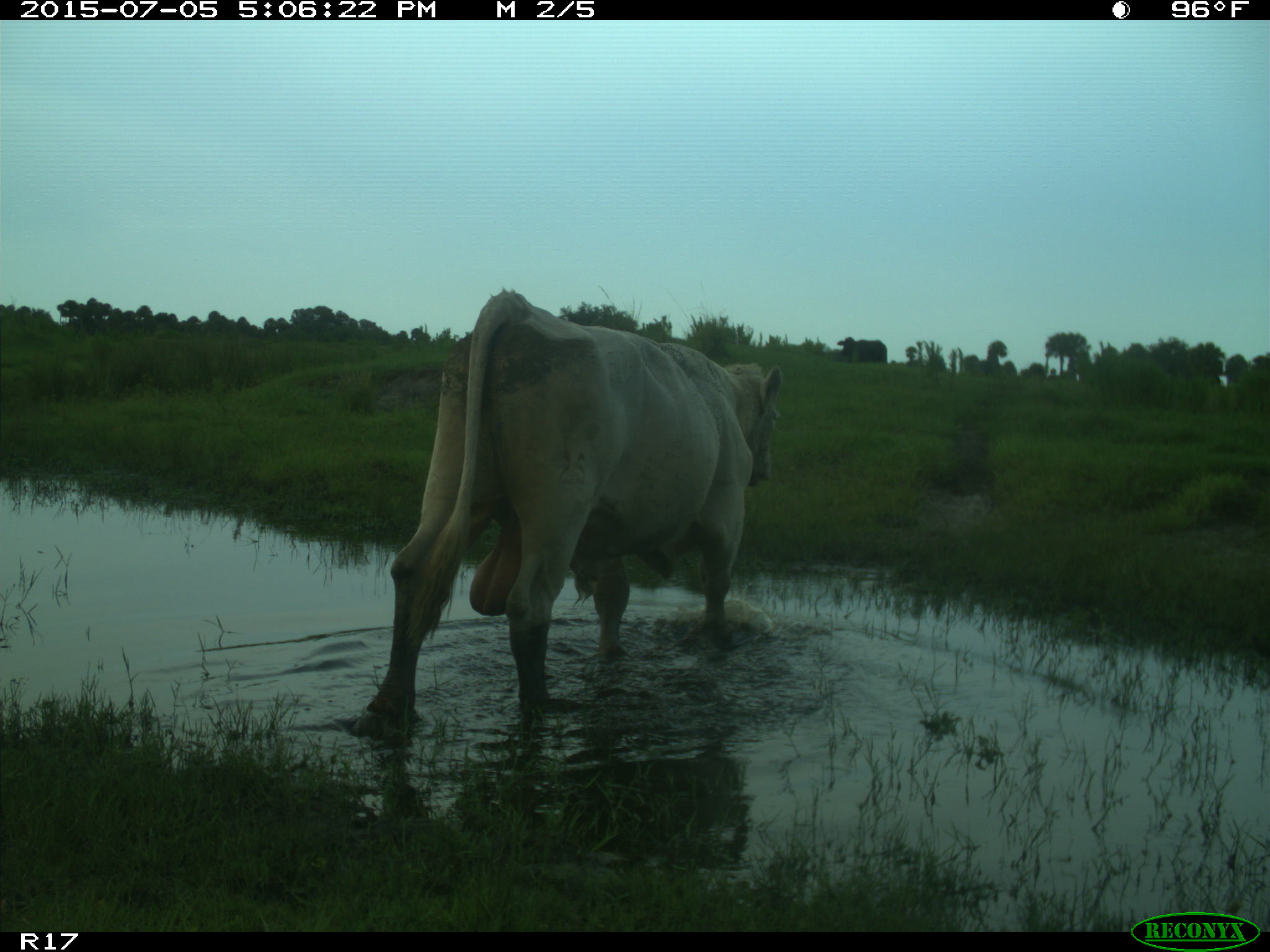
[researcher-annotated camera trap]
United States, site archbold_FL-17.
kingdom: Animalia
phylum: Chordata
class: Mammalia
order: Artiodactyla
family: Bovidae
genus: Bos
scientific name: Bos taurus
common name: domestic cow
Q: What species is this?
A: Bos taurus (domestic cow).